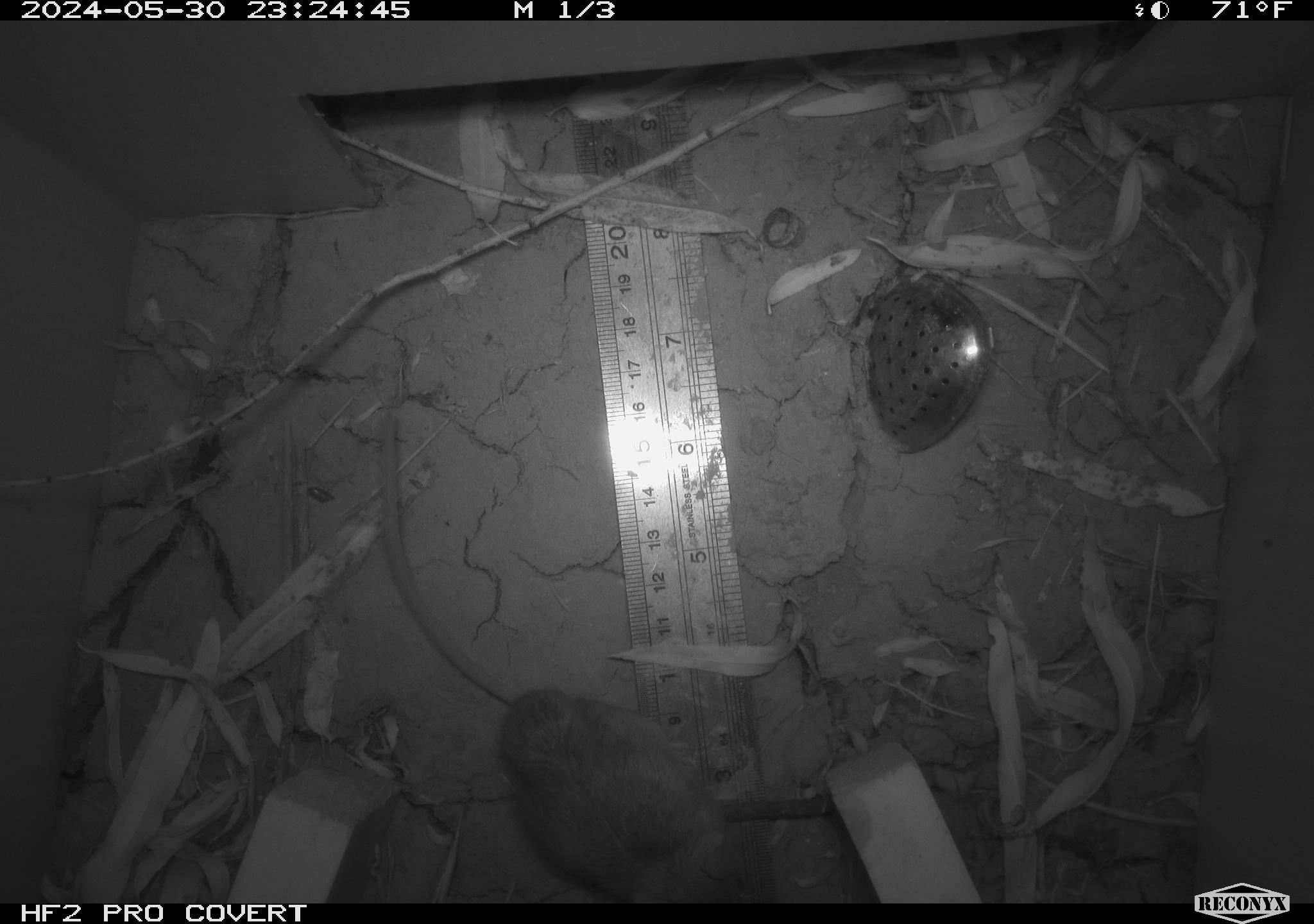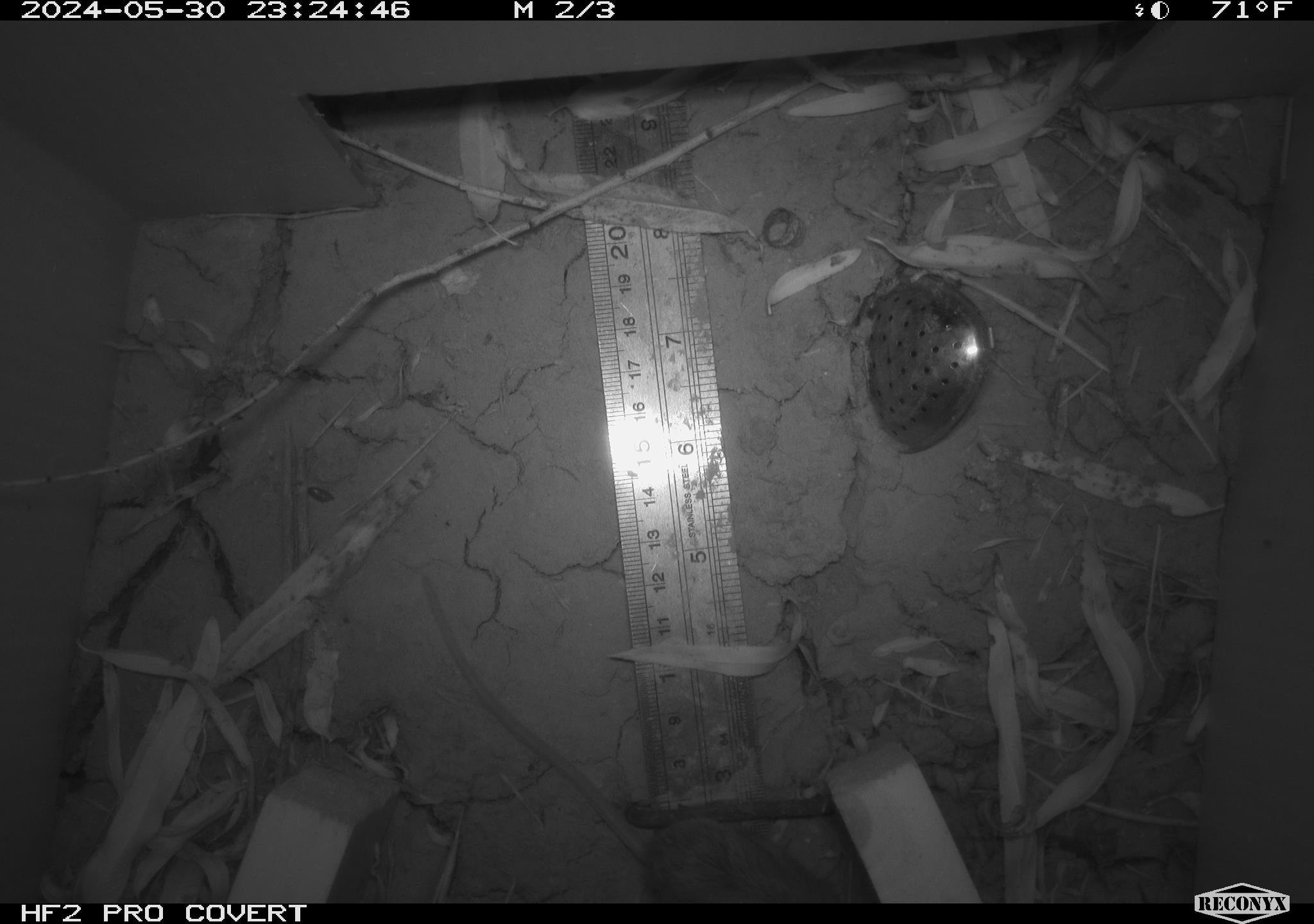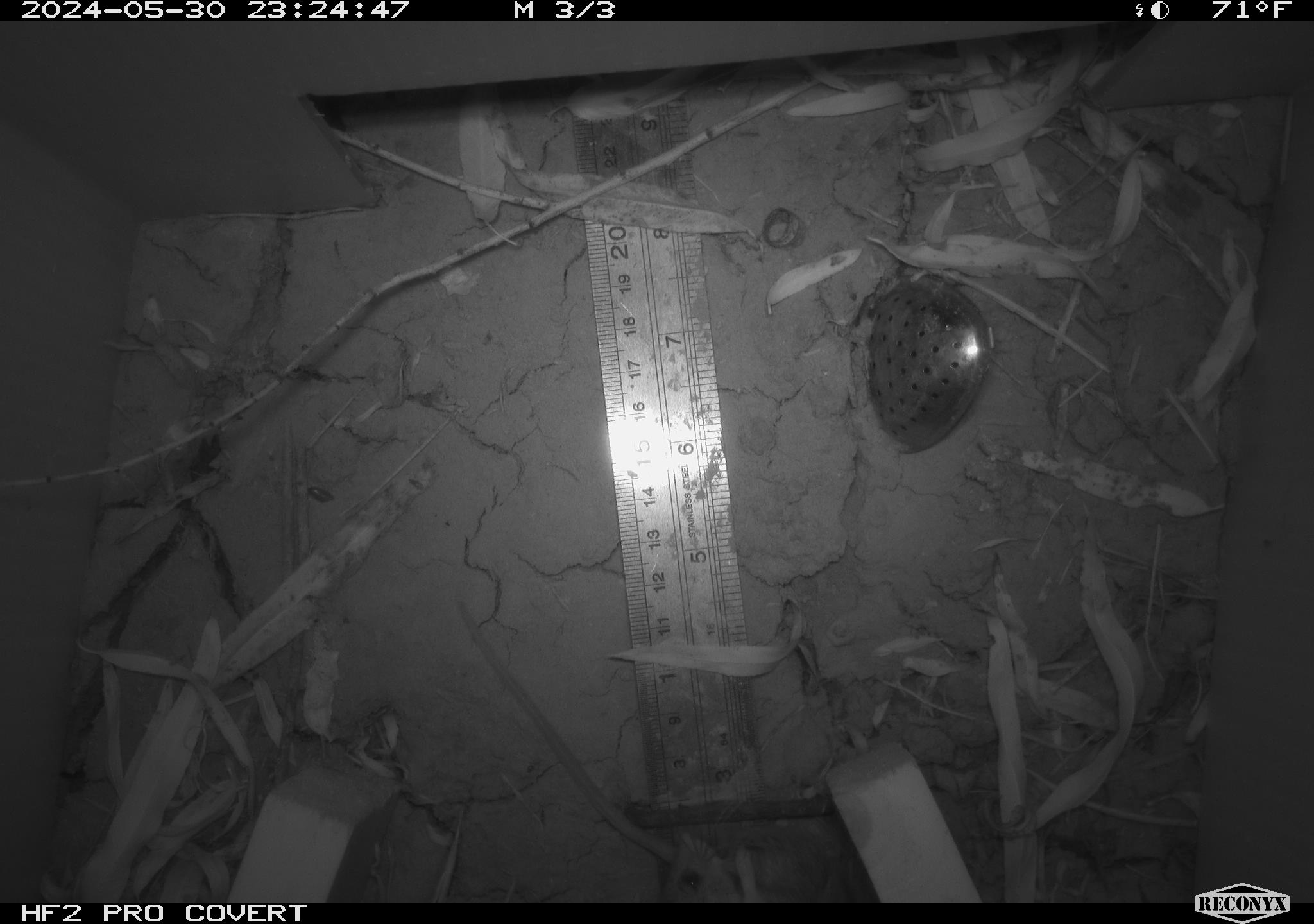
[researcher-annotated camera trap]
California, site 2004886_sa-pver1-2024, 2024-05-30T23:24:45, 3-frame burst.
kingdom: Animalia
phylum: Chordata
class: Mammalia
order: Rodentia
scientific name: Rodentia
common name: mouse species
Mouse species (Rodentia).